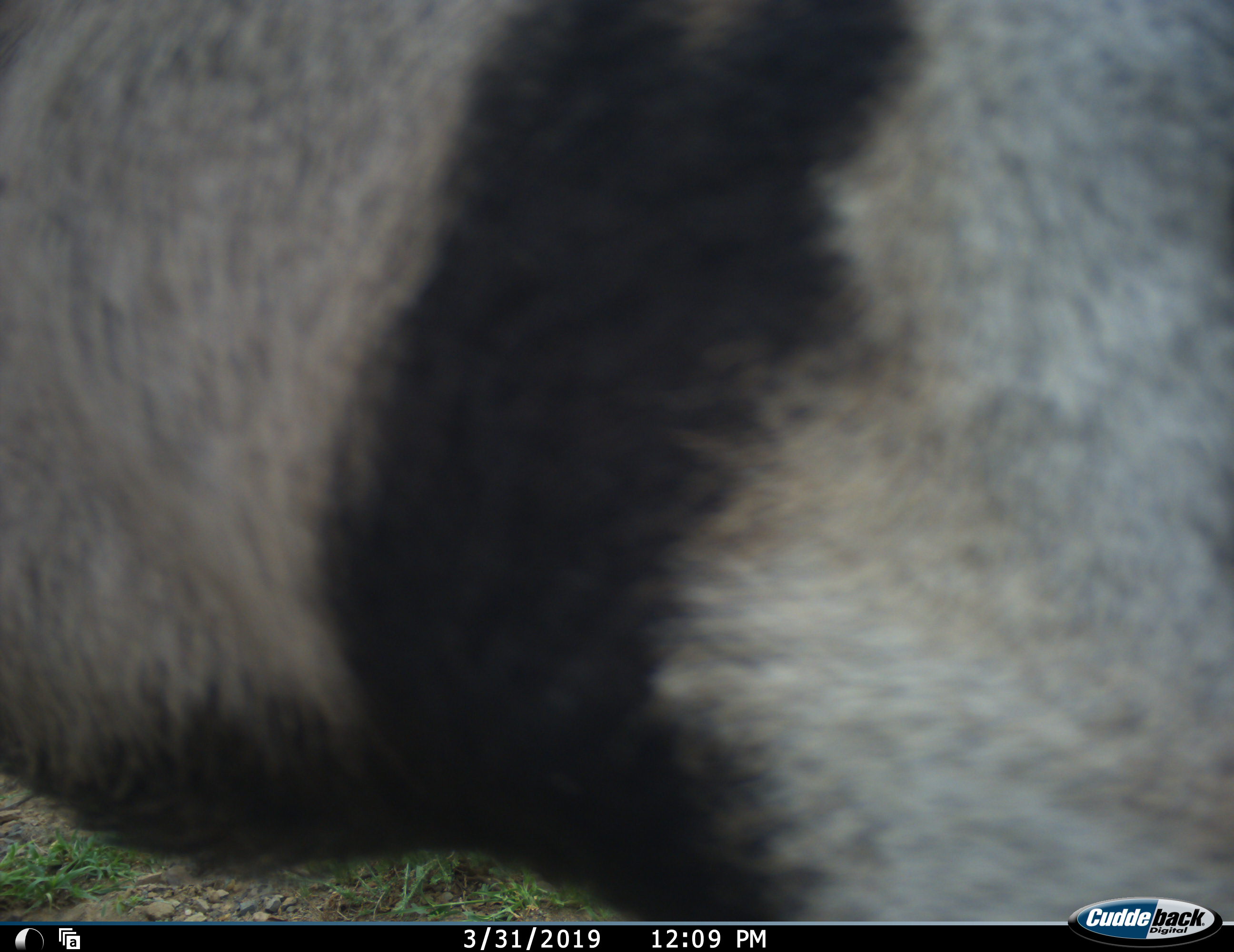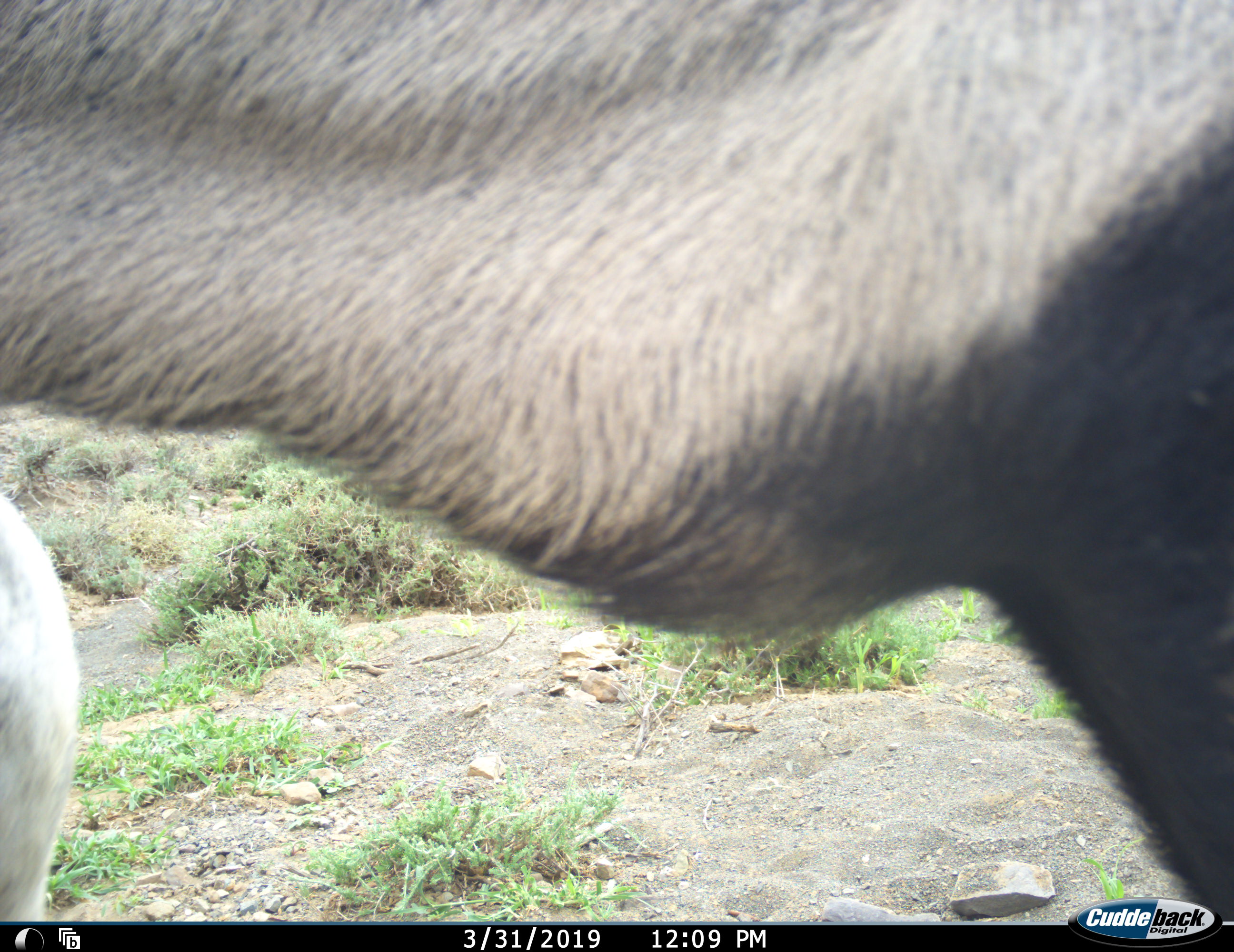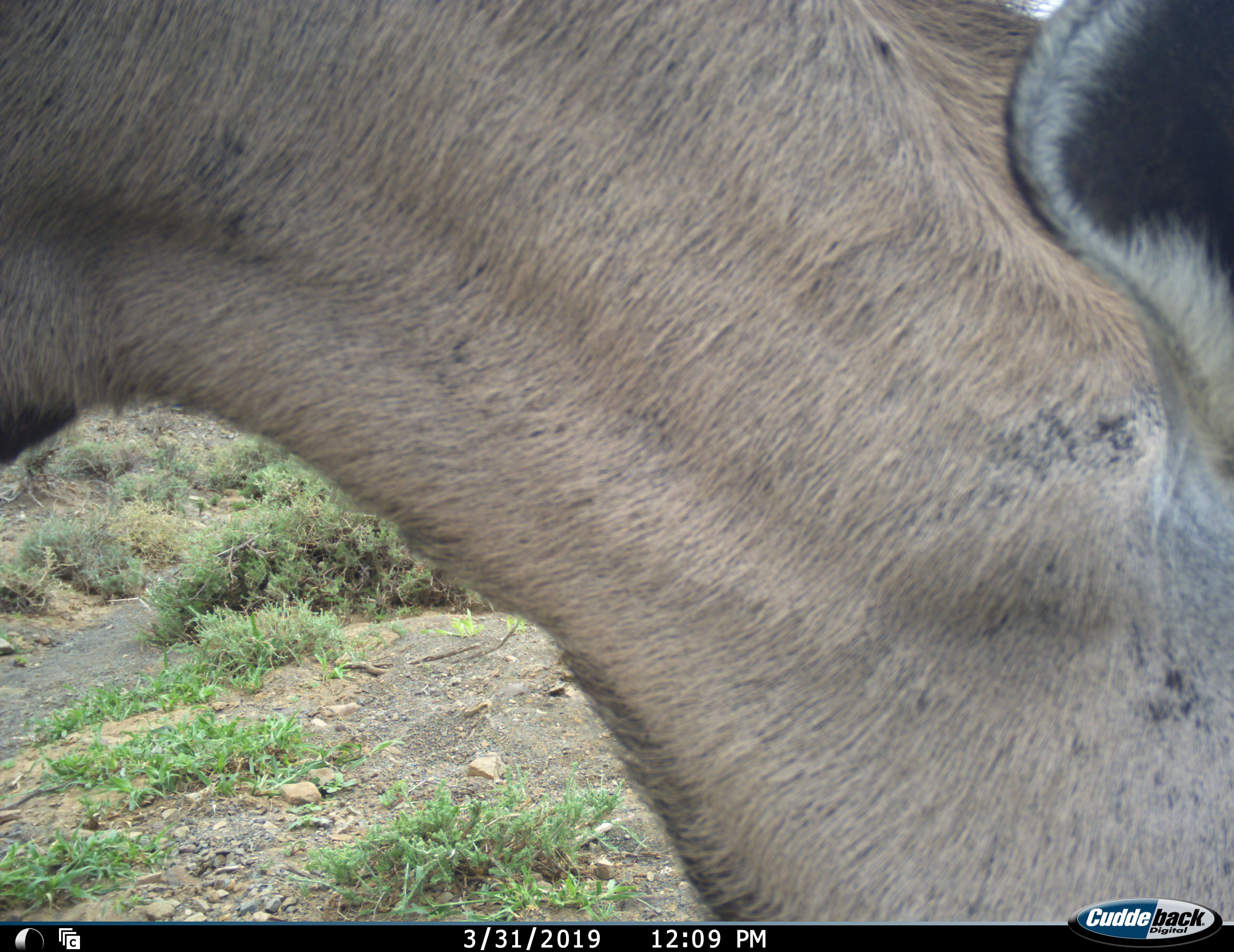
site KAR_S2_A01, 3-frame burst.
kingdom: Animalia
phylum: Chordata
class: Mammalia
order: Artiodactyla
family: Bovidae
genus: Oryx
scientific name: Oryx gazella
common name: gemsbok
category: oryx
Oryx (gemsbok) (Oryx gazella), count 1. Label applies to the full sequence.